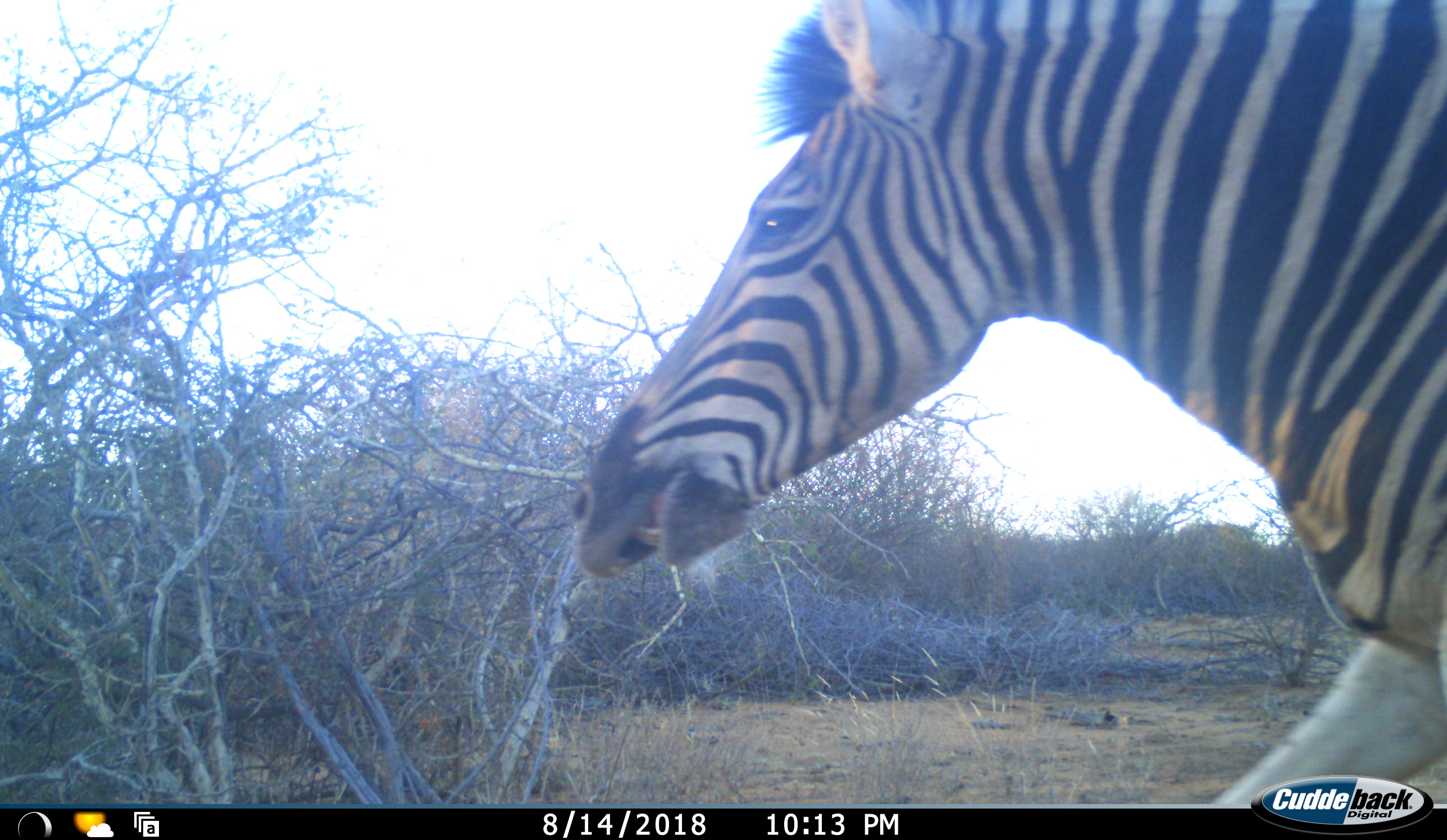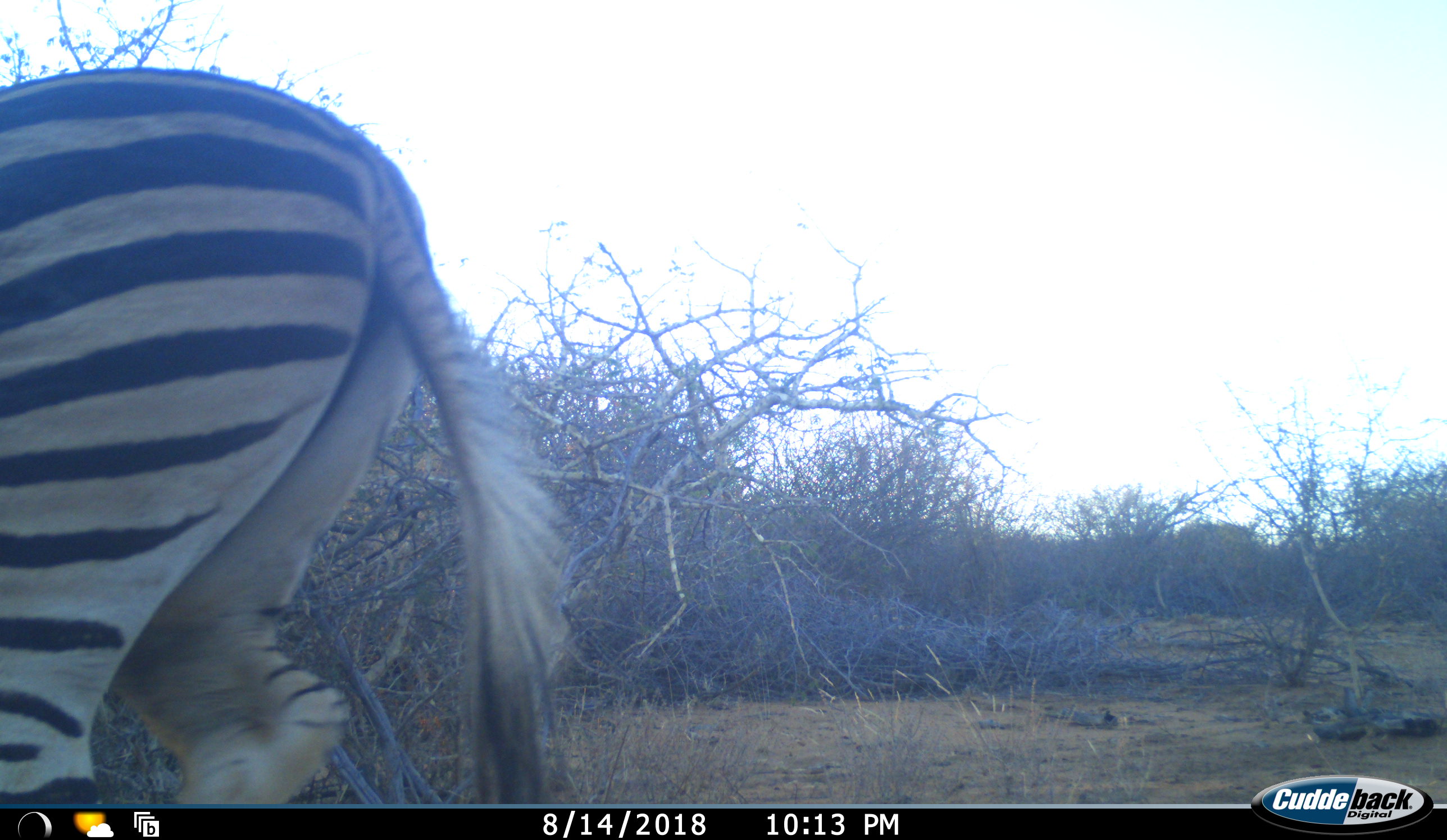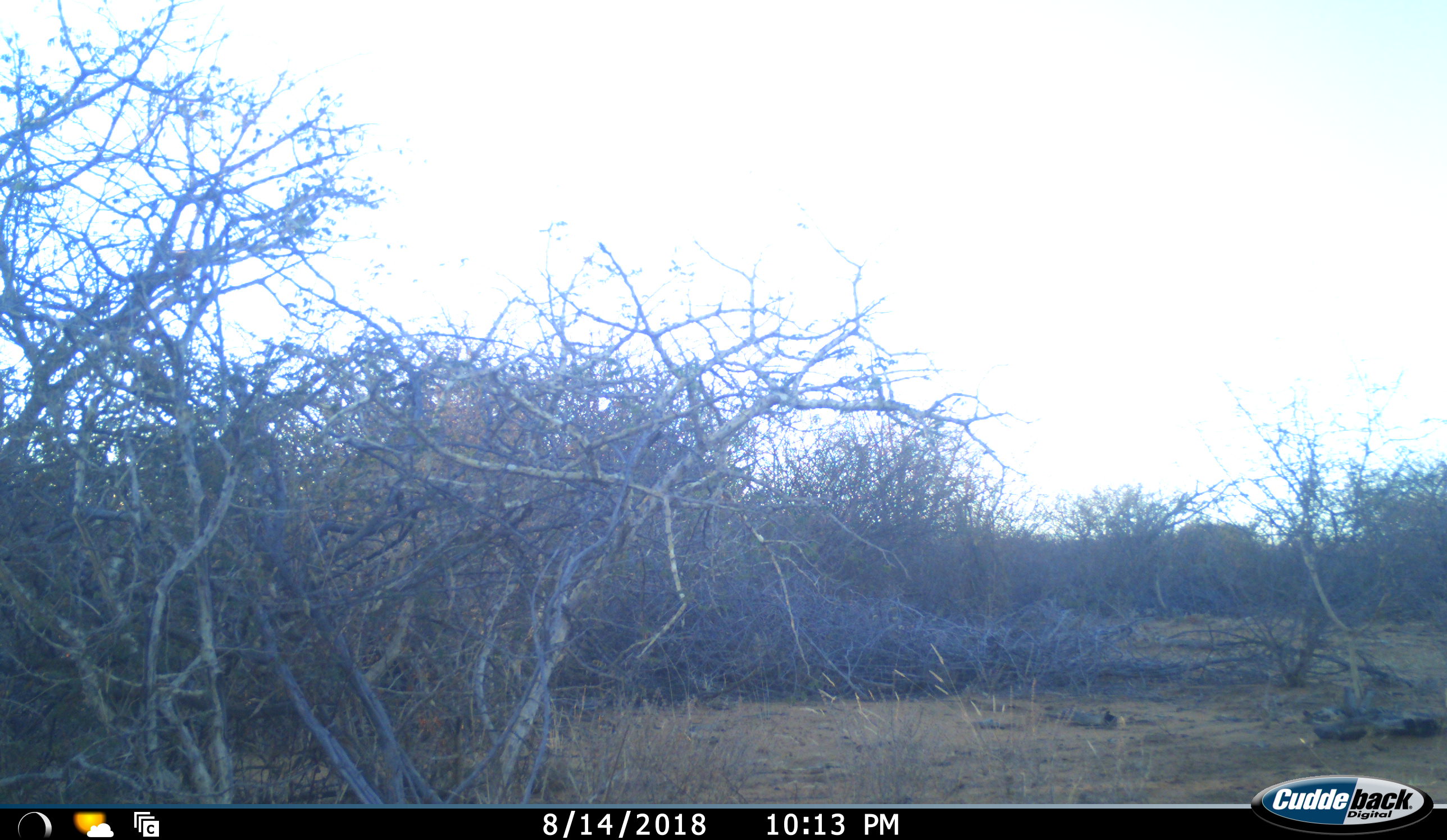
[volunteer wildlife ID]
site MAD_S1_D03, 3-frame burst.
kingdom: Animalia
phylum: Chordata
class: Mammalia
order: Perissodactyla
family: Equidae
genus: Equus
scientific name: Equus quagga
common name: plains zebra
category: zebraplains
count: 1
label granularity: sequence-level